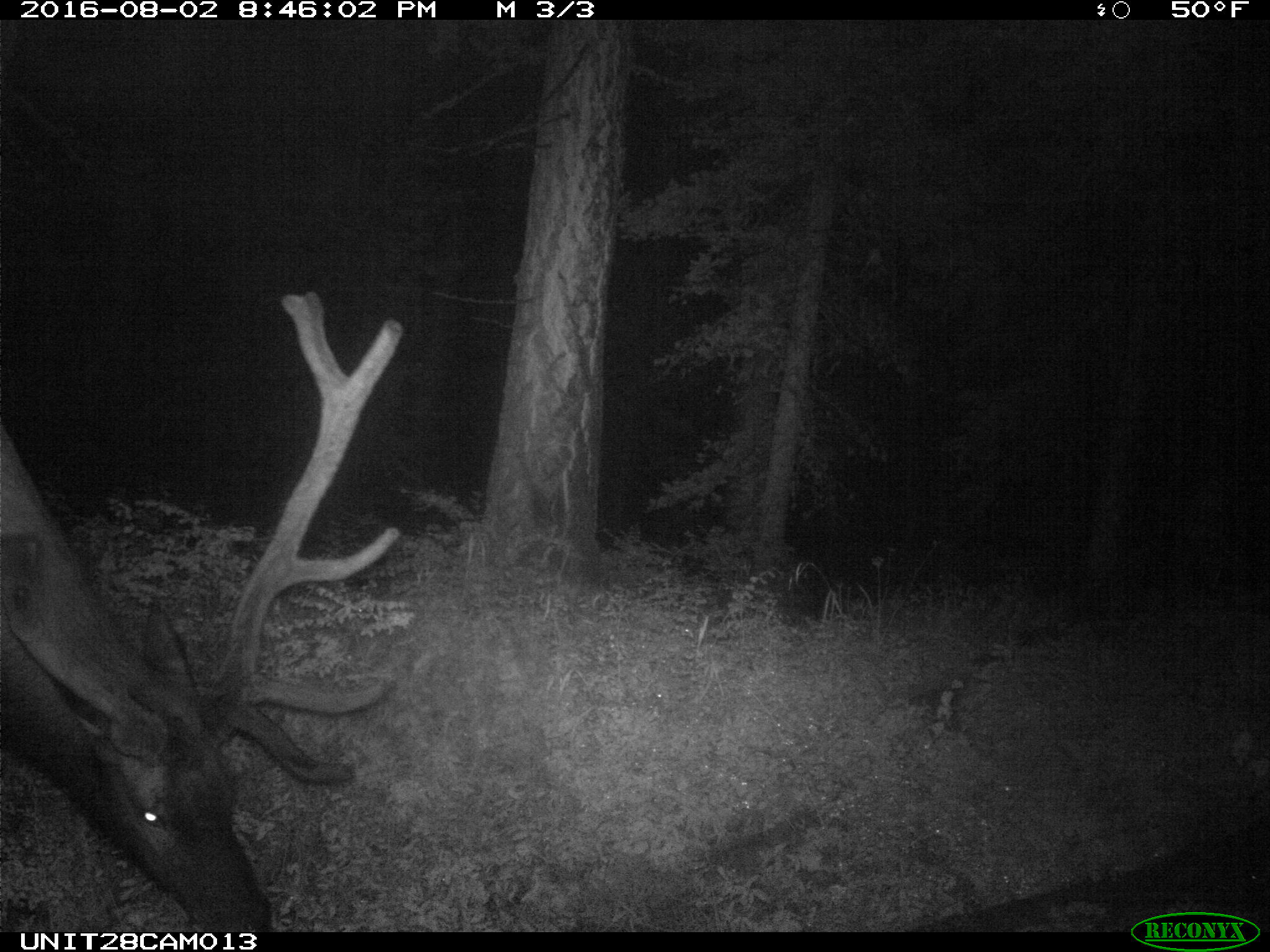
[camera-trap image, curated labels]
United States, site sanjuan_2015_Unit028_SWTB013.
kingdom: Animalia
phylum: Chordata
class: Mammalia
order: Artiodactyla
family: Cervidae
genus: Cervus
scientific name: Cervus elaphus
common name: red deer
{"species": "Cervus elaphus (red deer)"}